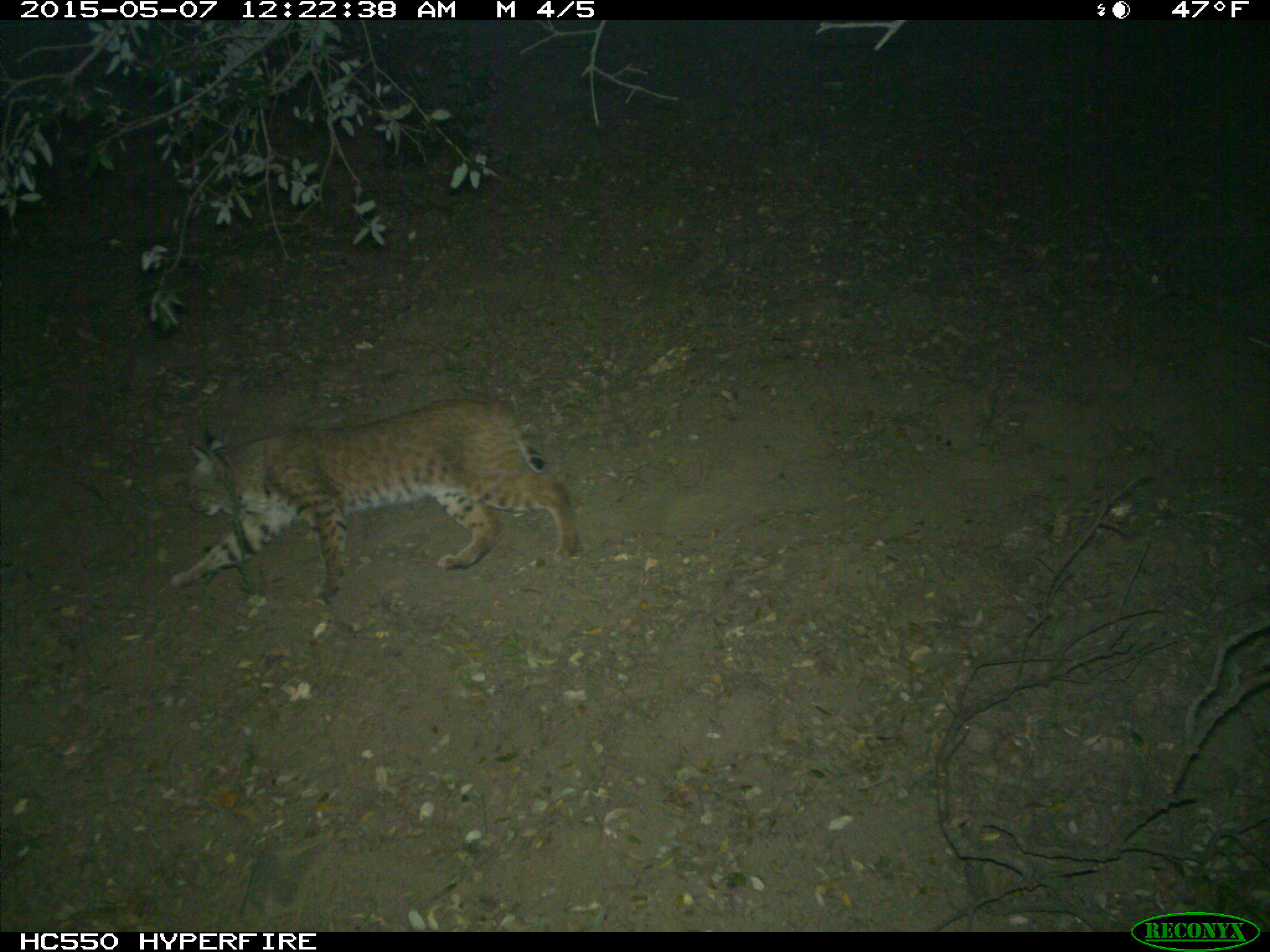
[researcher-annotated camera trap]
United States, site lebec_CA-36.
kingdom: Animalia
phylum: Chordata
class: Mammalia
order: Carnivora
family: Felidae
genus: Lynx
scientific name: Lynx rufus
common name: bobcat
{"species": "Lynx rufus (bobcat)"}